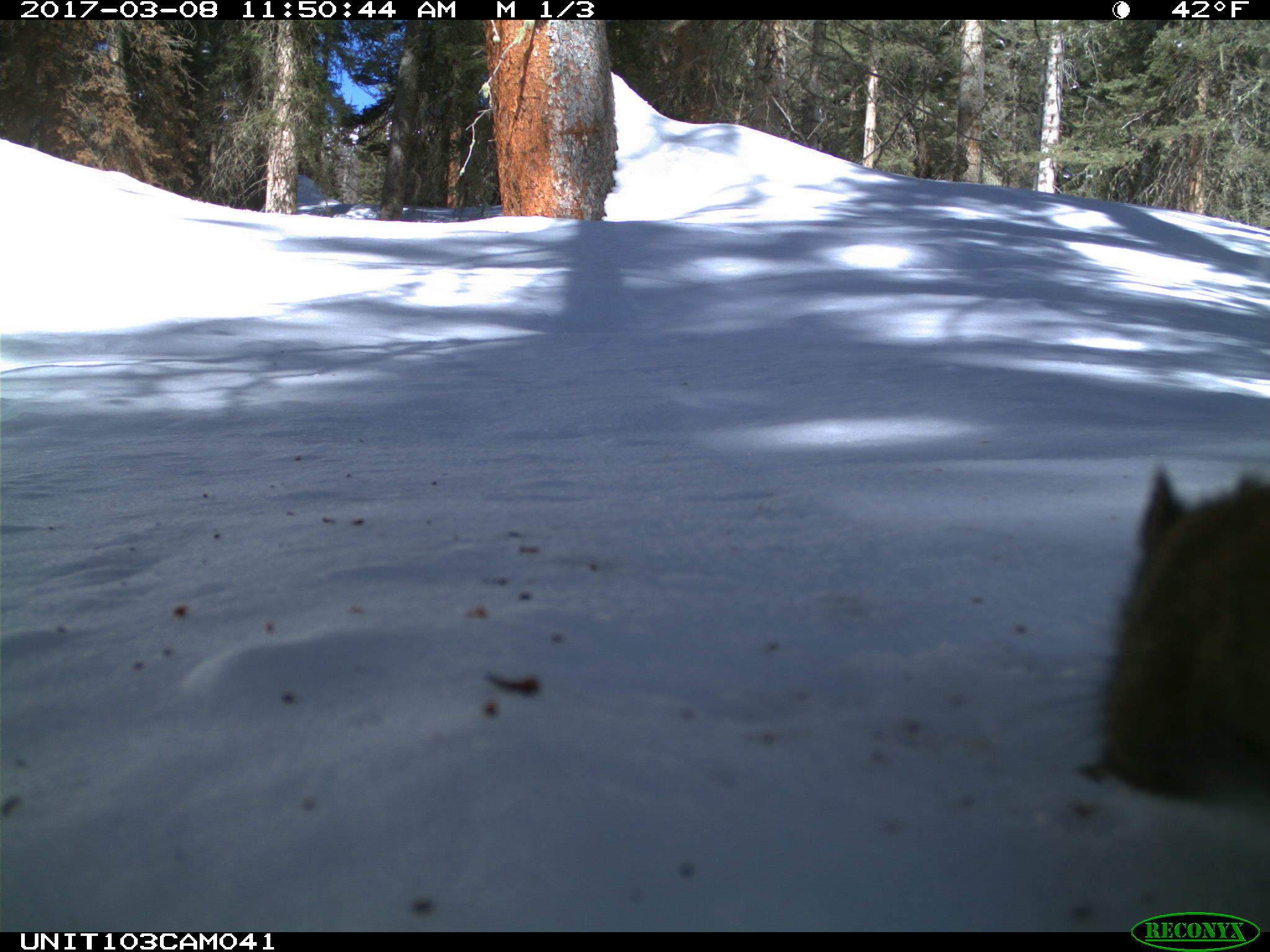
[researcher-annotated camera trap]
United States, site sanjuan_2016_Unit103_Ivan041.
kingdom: Animalia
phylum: Chordata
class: Mammalia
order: Rodentia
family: Sciuridae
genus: Tamiasciurus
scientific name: Tamiasciurus hudsonicus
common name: american red squirrel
Tamiasciurus hudsonicus (american red squirrel).